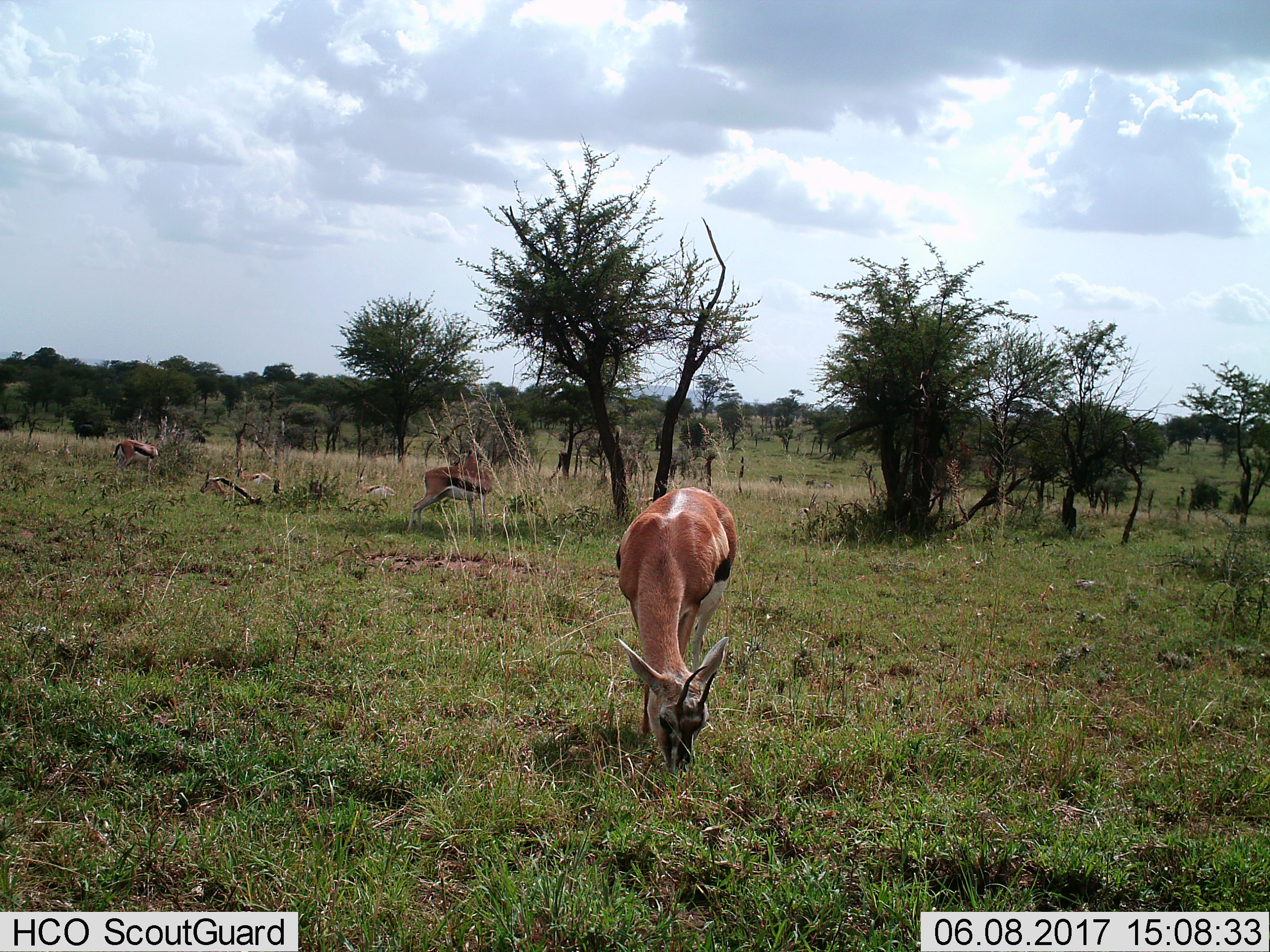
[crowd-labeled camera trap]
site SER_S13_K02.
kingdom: Animalia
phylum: Chordata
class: Mammalia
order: Artiodactyla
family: Bovidae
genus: Eudorcas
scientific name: Eudorcas thomsonii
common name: thomson's gazelle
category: gazellethomsons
Gazellethomsons (thomson's gazelle) (Eudorcas thomsonii), count 7. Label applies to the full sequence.